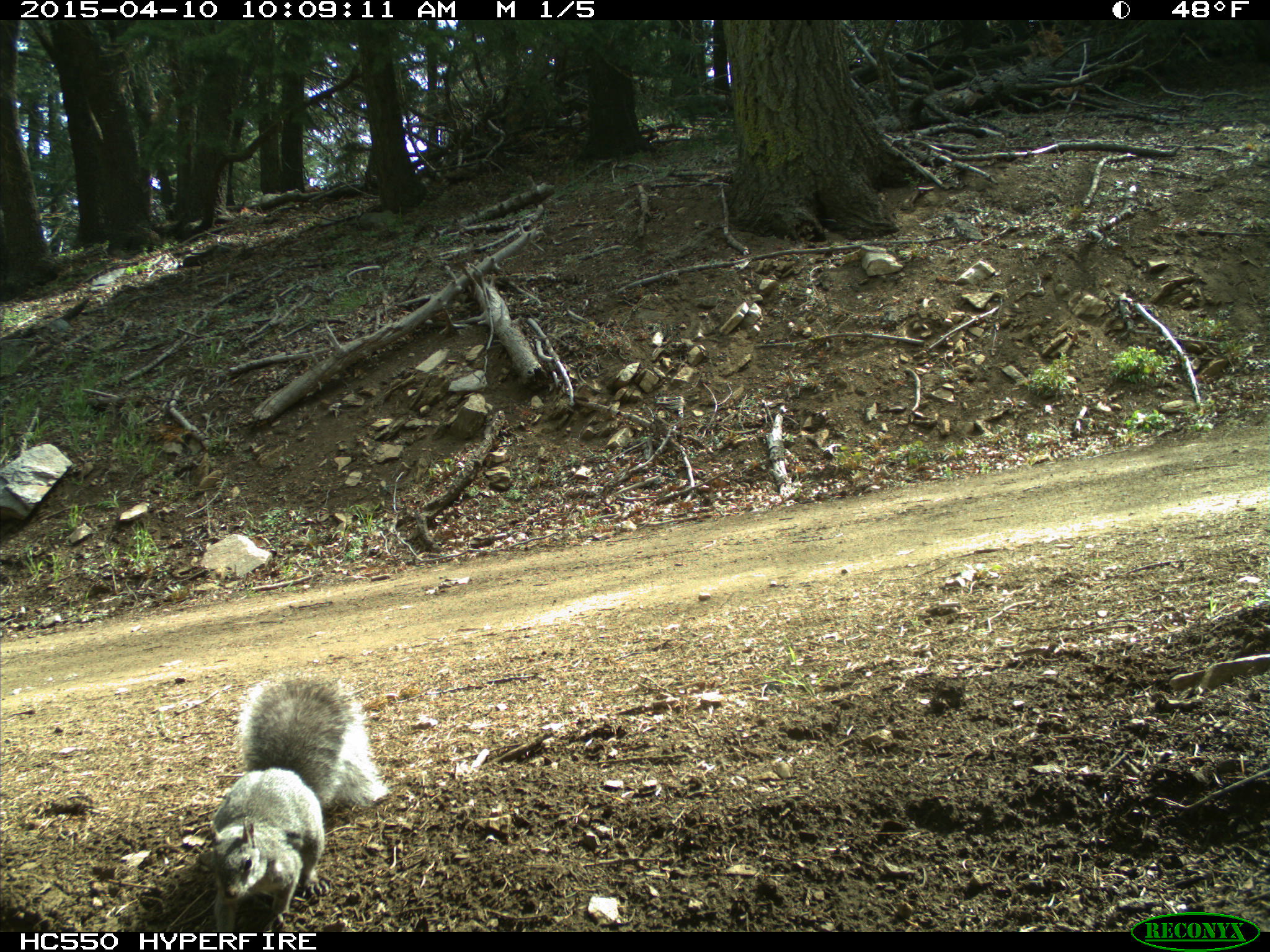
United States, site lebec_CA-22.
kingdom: Animalia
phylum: Chordata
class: Mammalia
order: Rodentia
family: Sciuridae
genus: Sciurus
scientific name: Sciurus carolinensis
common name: eastern gray squirrel